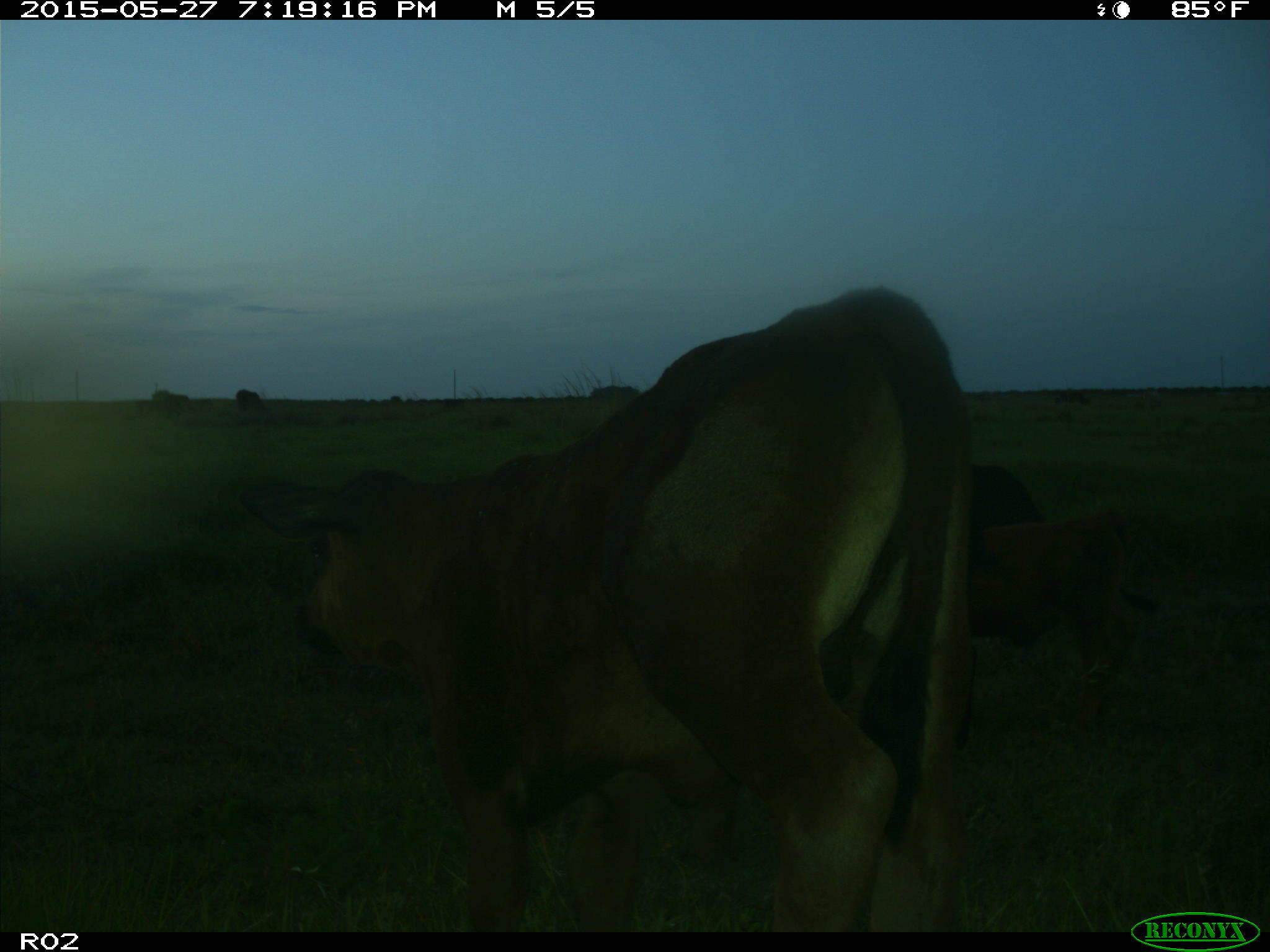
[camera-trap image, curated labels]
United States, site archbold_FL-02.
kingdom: Animalia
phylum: Chordata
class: Mammalia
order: Artiodactyla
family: Bovidae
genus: Bos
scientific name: Bos taurus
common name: domestic cow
Bos taurus (domestic cow).